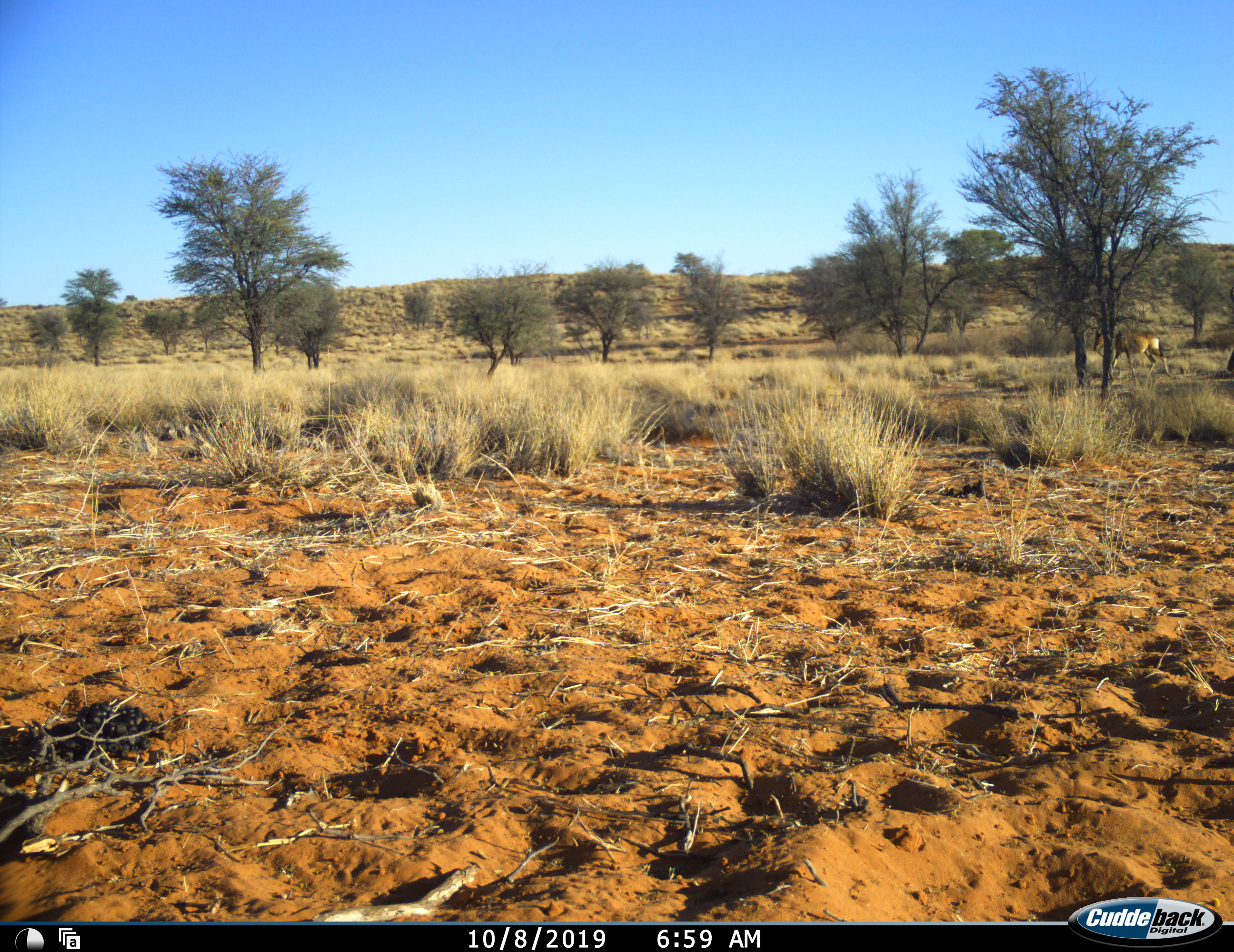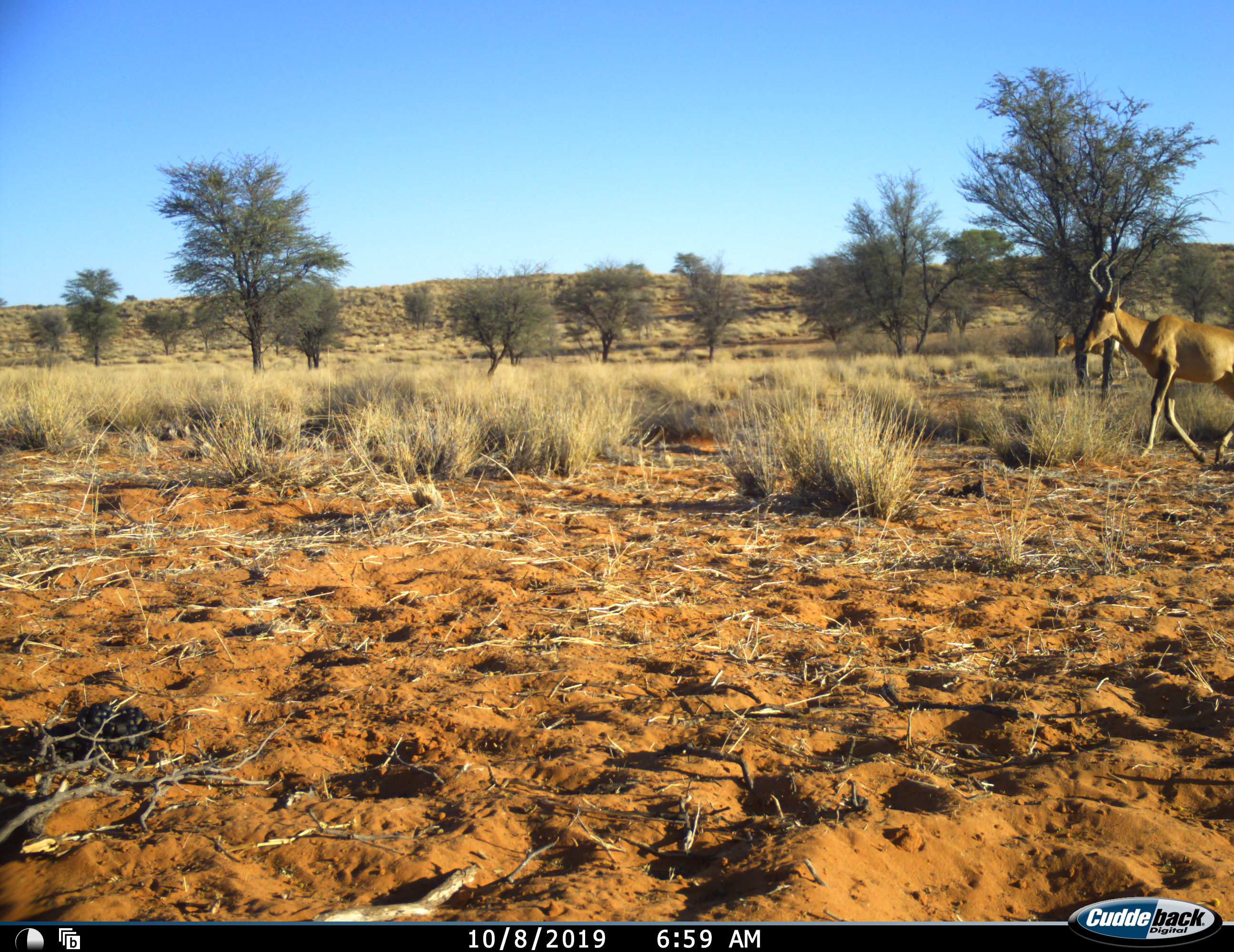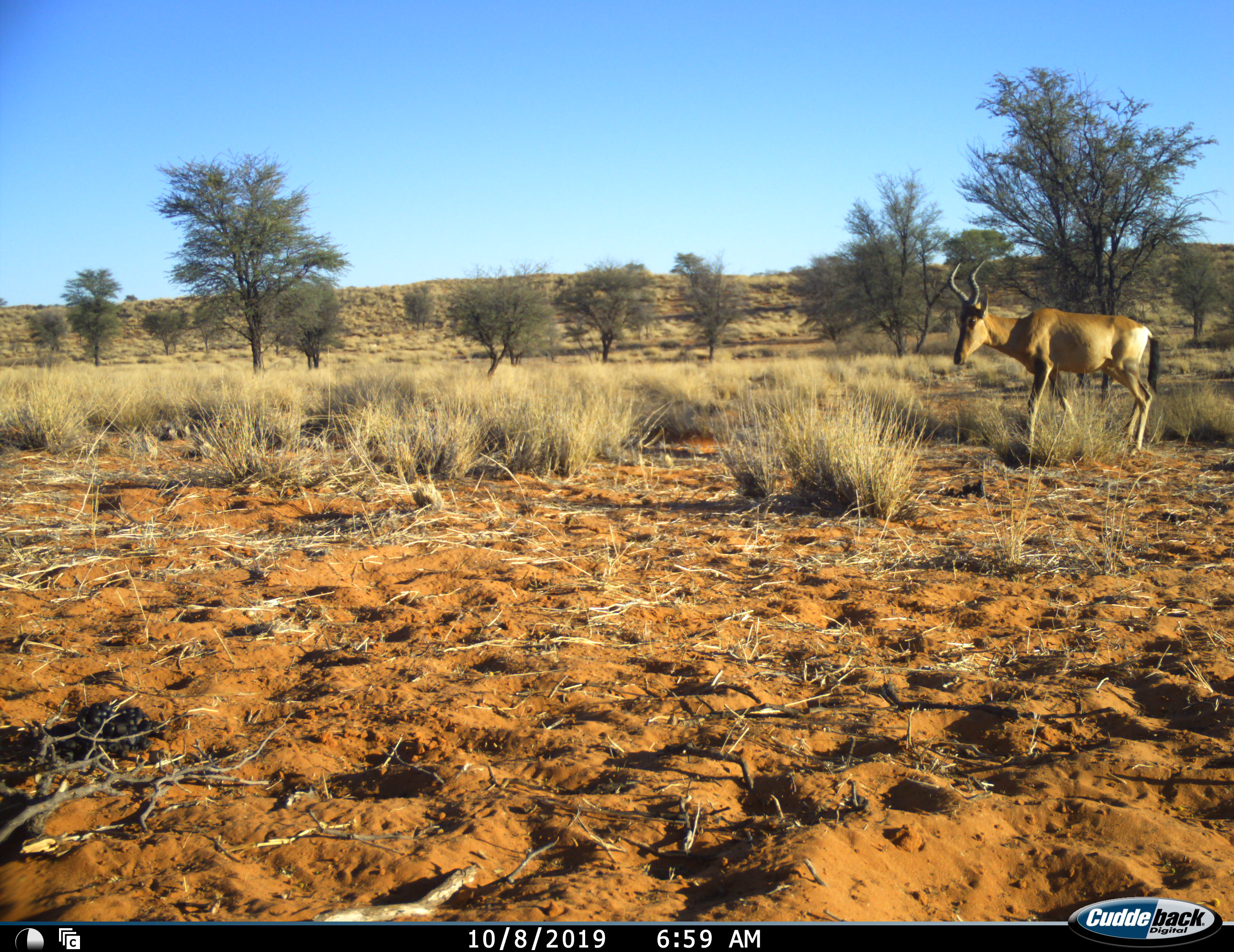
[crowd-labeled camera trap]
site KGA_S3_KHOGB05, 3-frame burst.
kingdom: Animalia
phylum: Chordata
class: Mammalia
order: Artiodactyla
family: Bovidae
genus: Alcelaphus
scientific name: Alcelaphus buselaphus caama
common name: red hartebeest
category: hartebeestred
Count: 2.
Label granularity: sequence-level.